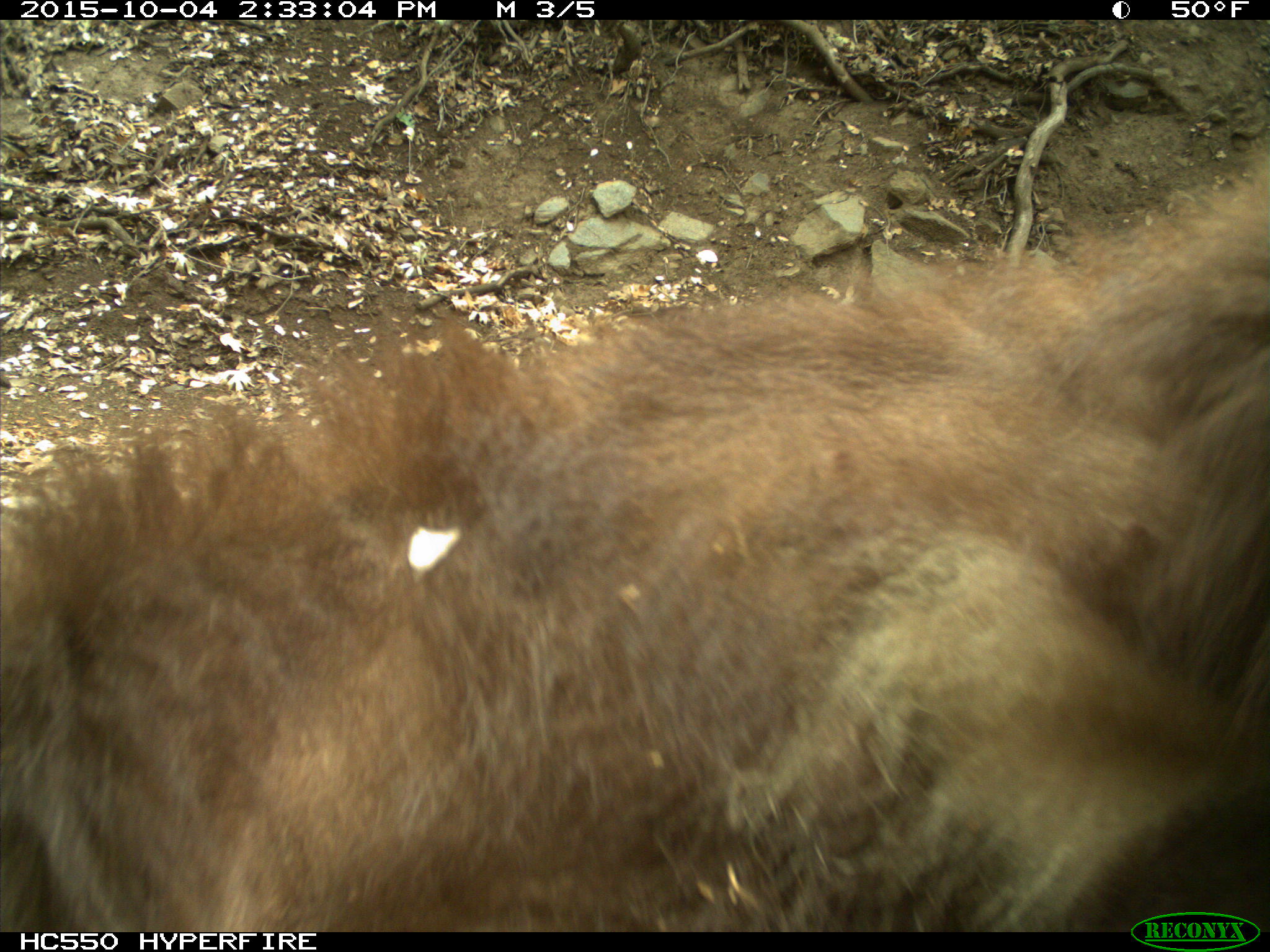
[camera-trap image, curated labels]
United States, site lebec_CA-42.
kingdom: Animalia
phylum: Chordata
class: Mammalia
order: Carnivora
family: Ursidae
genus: Ursus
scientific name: Ursus americanus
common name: american black bear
Ursus americanus (american black bear).